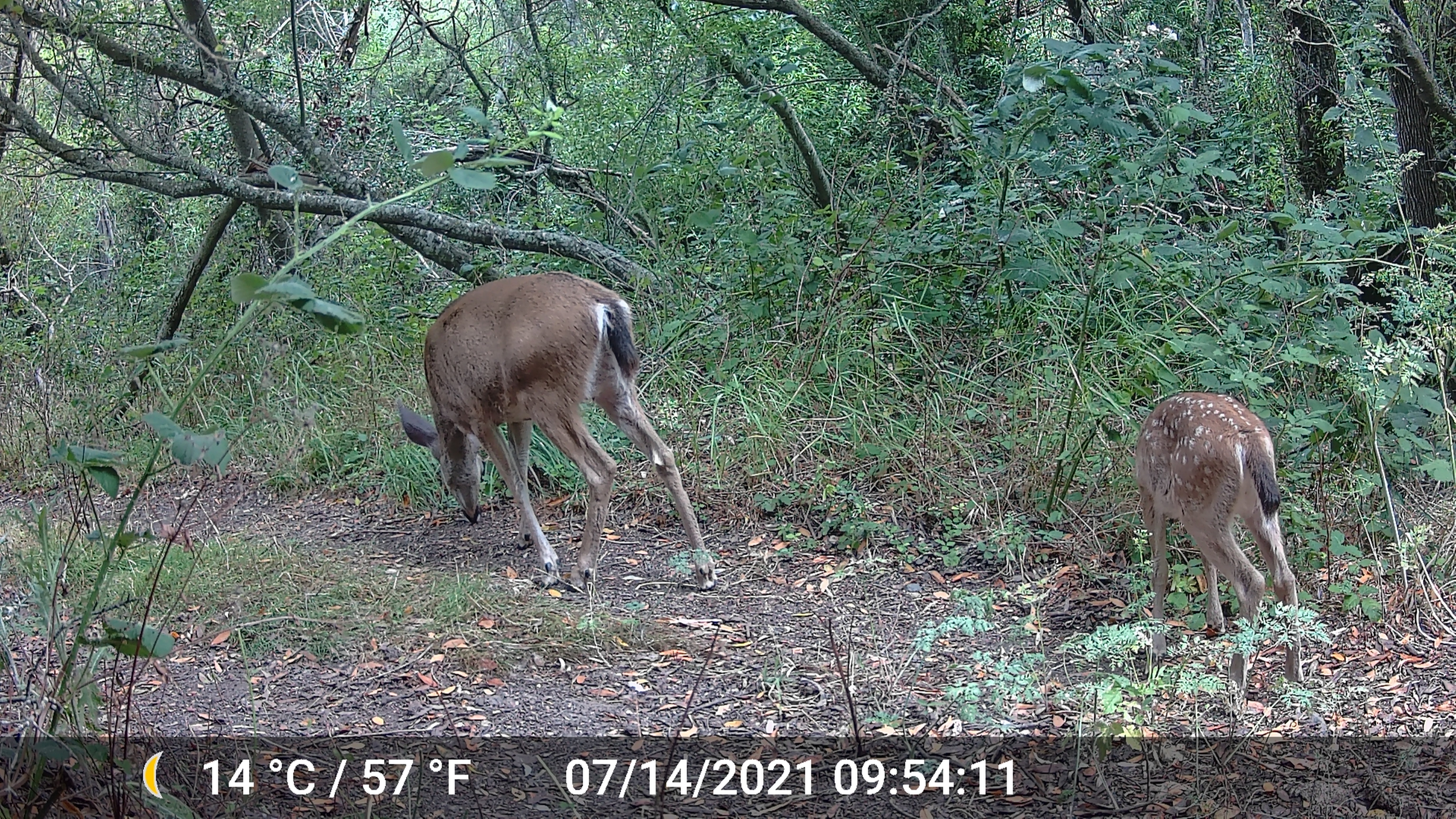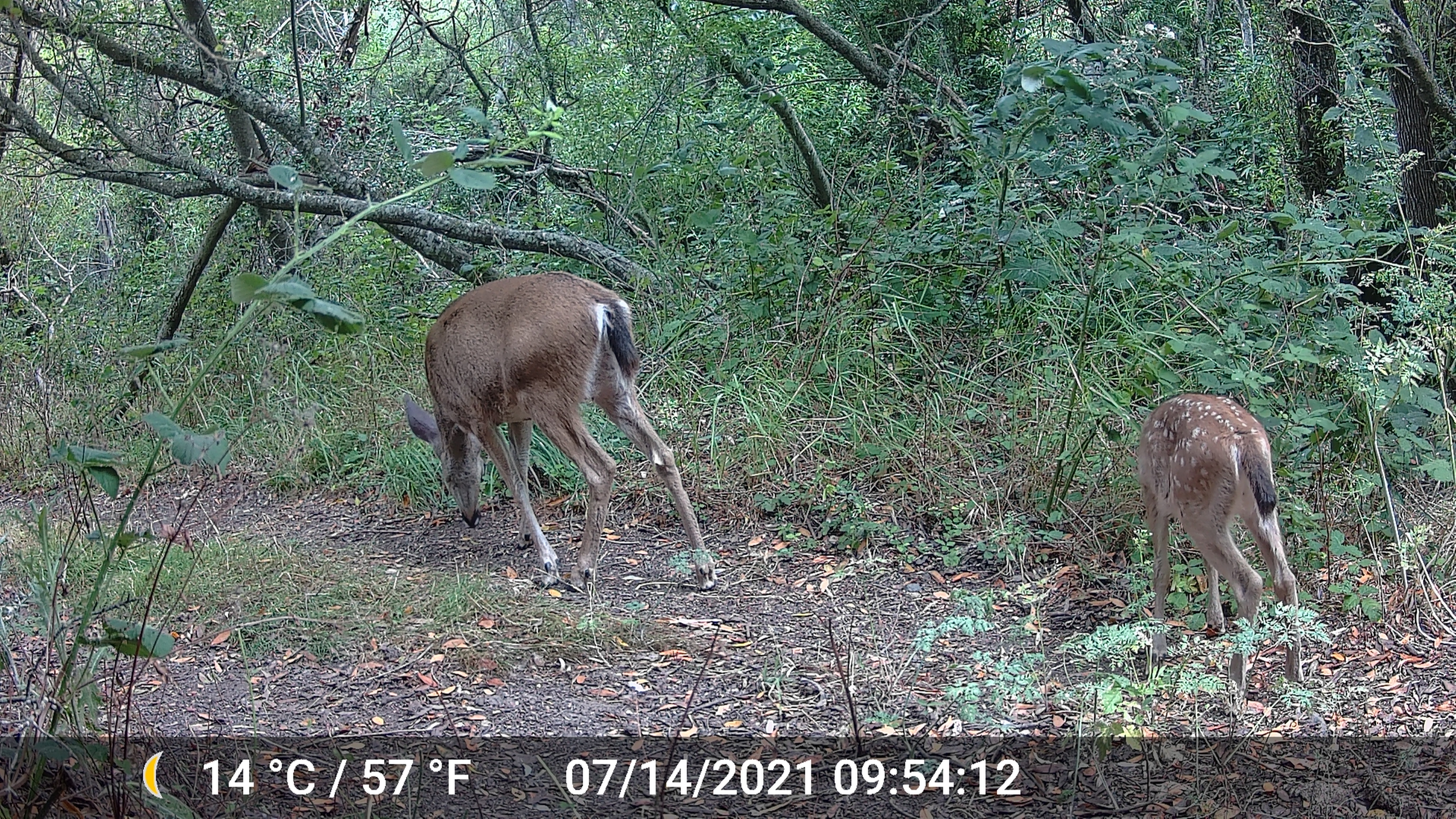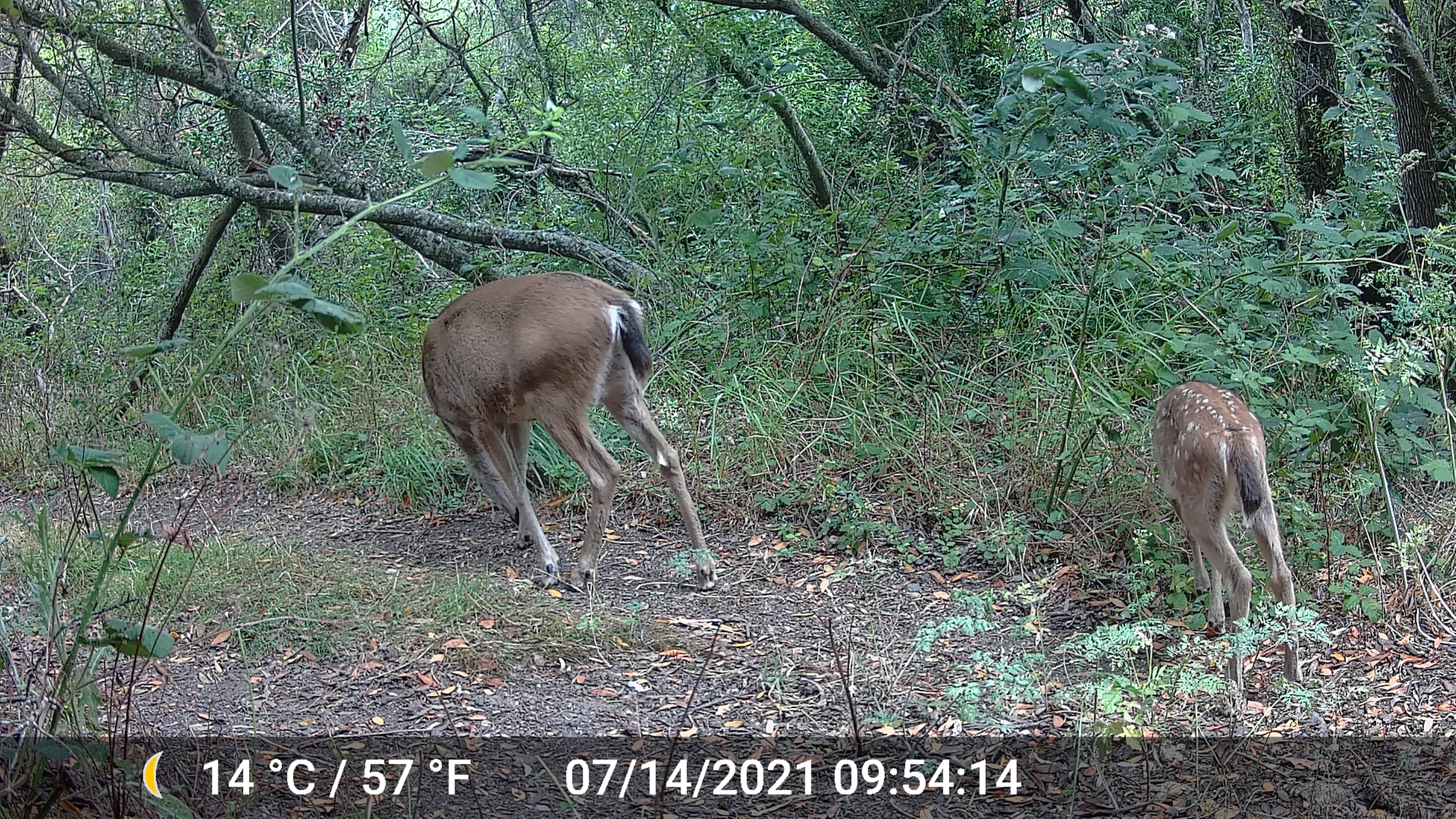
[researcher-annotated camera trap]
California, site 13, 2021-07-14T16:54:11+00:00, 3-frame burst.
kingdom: Animalia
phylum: Chordata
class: Mammalia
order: Artiodactyla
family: Cervidae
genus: Odocoileus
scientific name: Odocoileus hemionus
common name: mule deer